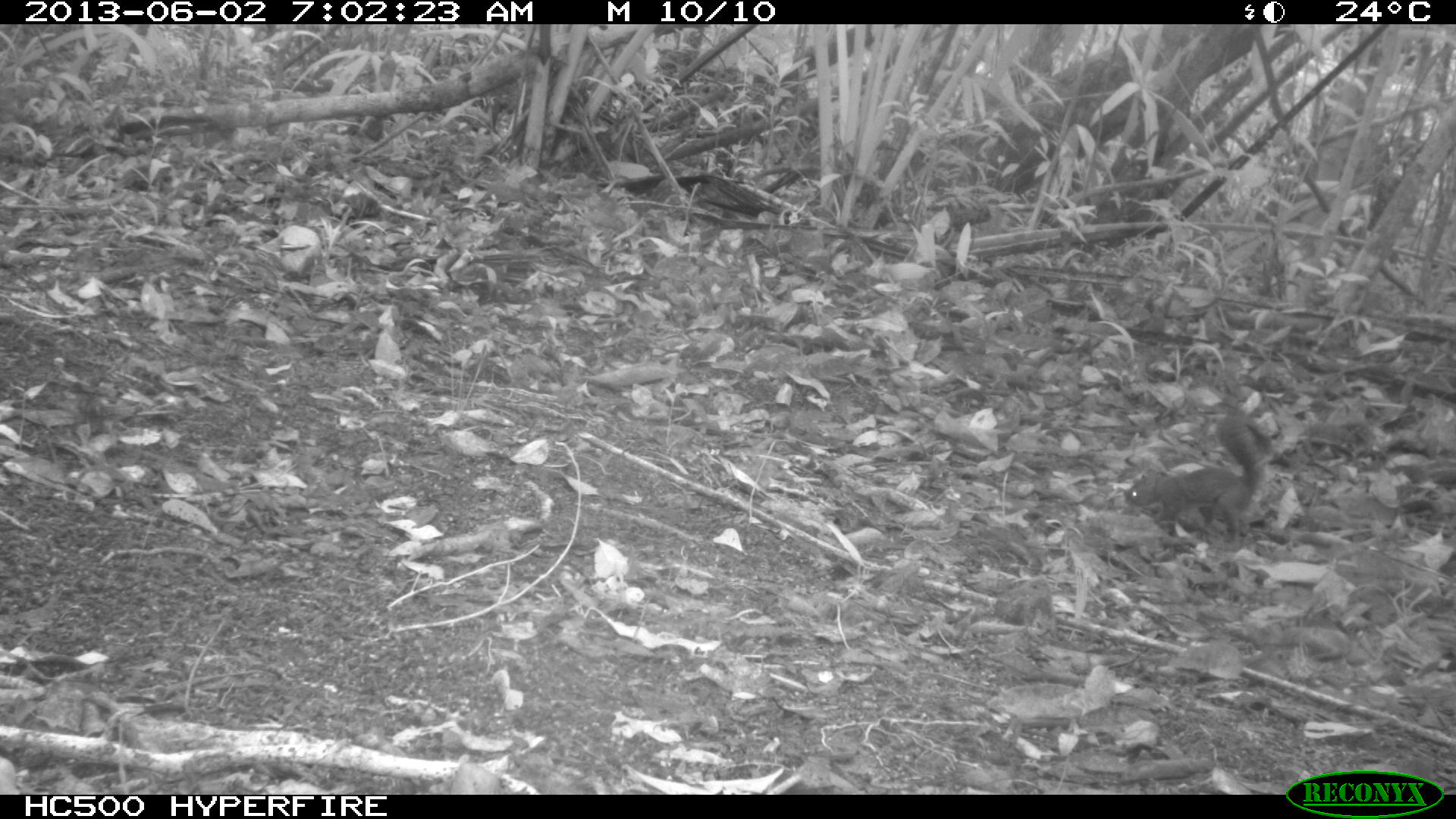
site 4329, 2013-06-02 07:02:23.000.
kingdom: Animalia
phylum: Chordata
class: Mammalia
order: Rodentia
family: Sciuridae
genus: Sciurus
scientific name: Sciurus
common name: squirrel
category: sciurus sp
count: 1